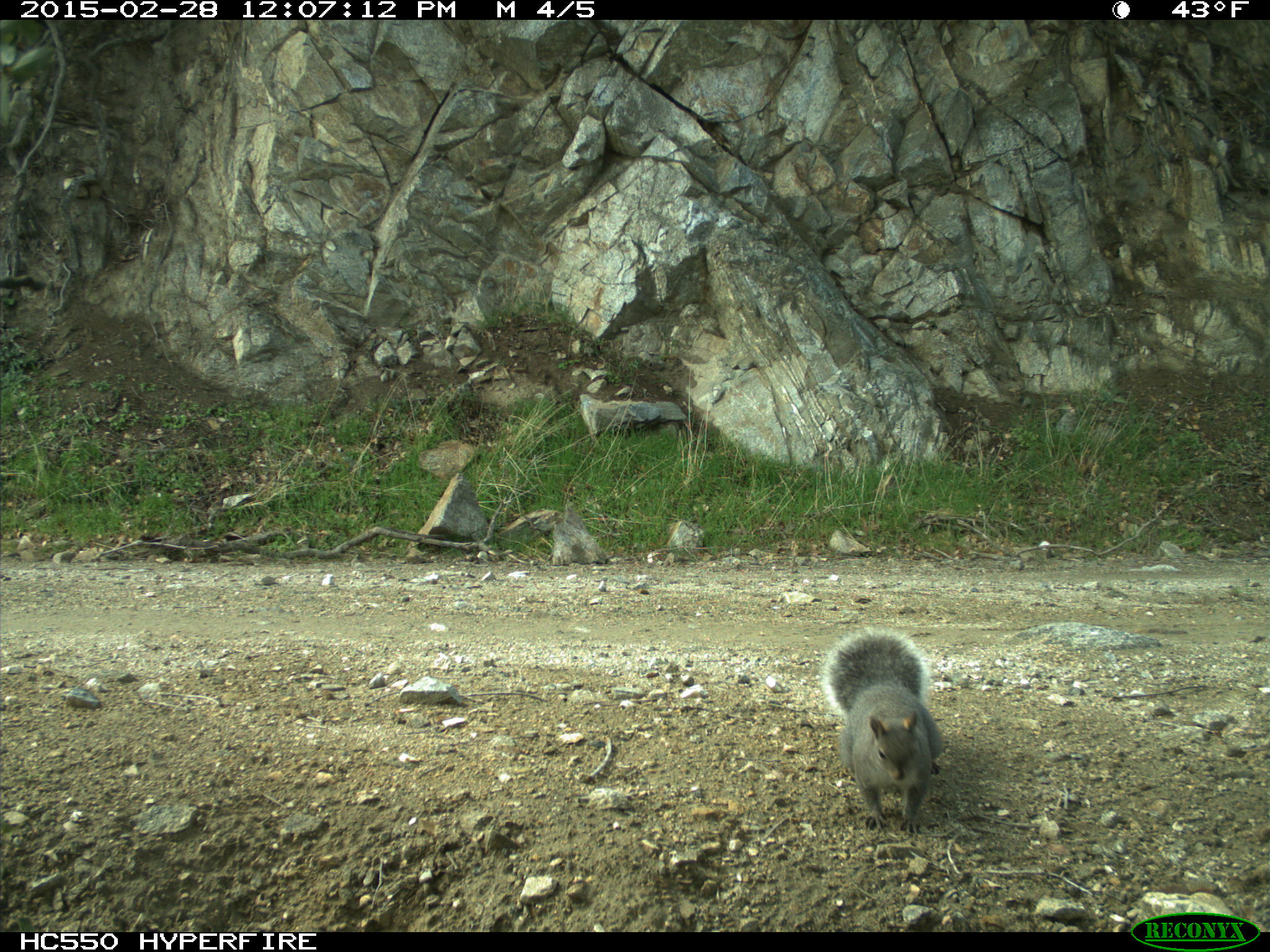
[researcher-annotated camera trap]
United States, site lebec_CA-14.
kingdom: Animalia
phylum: Chordata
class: Mammalia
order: Rodentia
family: Sciuridae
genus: Sciurus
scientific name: Sciurus carolinensis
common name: eastern gray squirrel